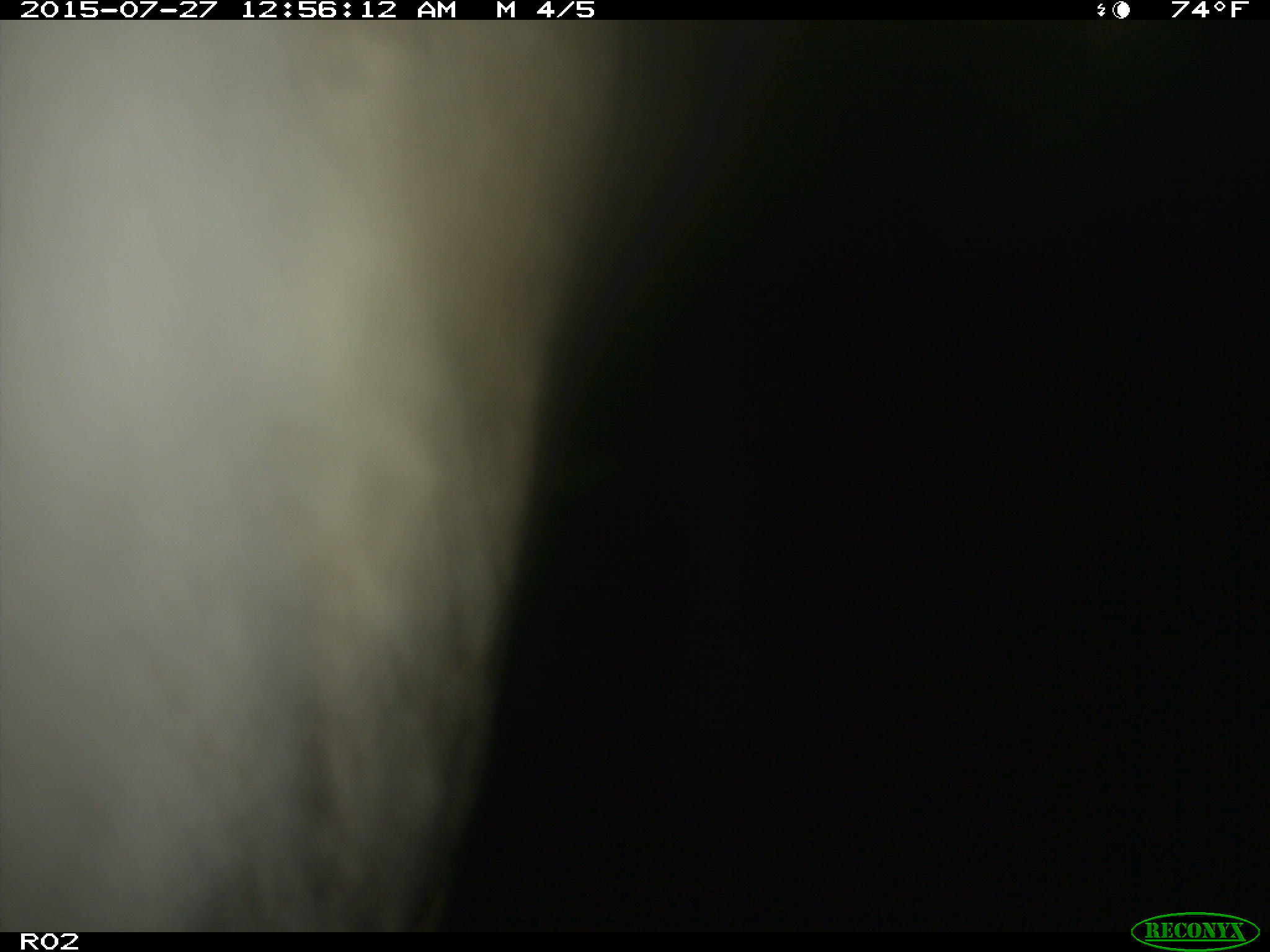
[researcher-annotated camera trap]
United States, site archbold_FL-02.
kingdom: Animalia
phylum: Chordata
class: Mammalia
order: Artiodactyla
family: Bovidae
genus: Bos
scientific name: Bos taurus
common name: domestic cow